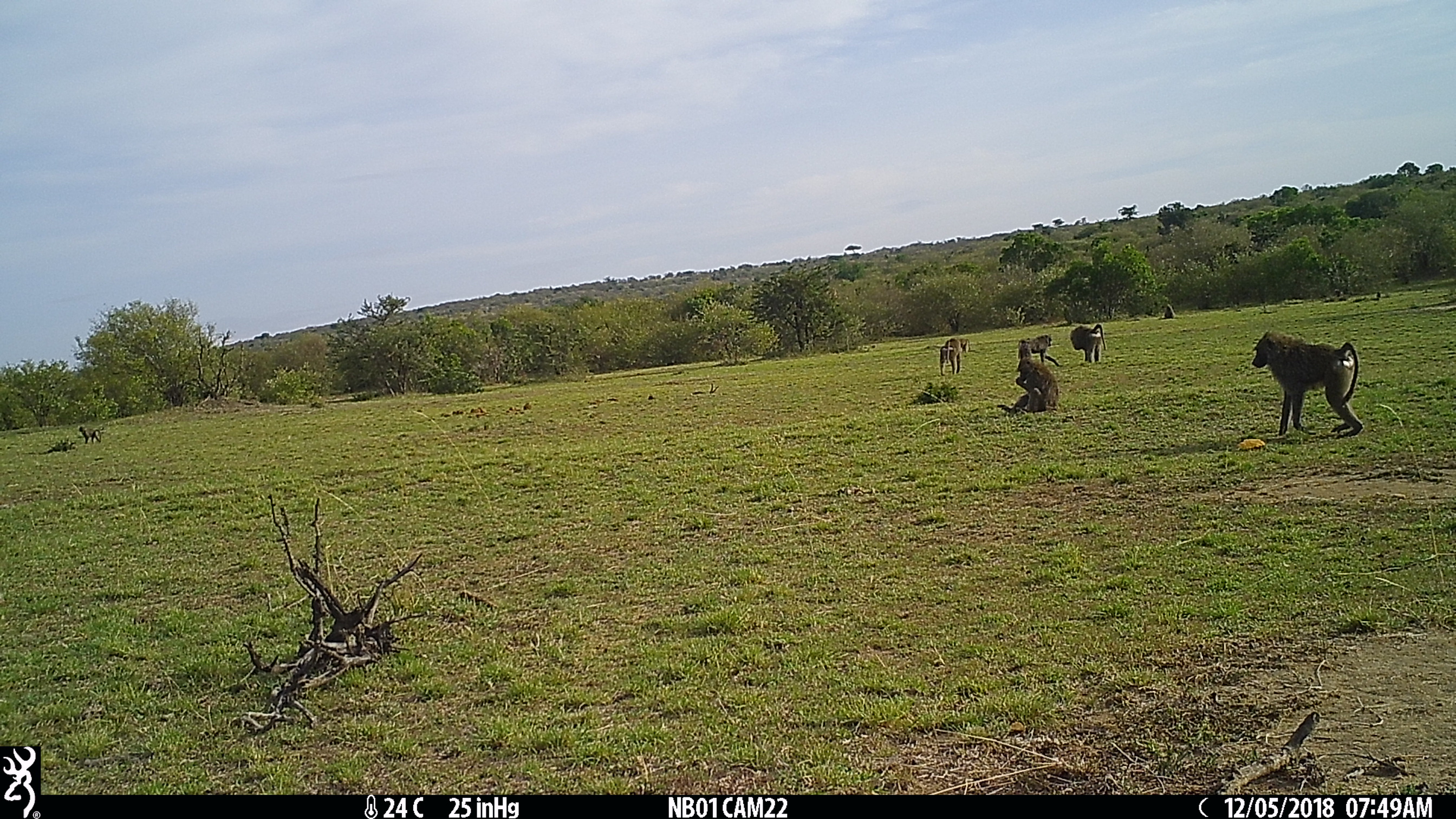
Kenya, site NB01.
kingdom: Animalia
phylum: Chordata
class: Mammalia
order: Primates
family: Cercopithecidae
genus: Papio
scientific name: Papio anubis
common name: olive baboon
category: baboon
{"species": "baboon (olive baboon) (Papio anubis)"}